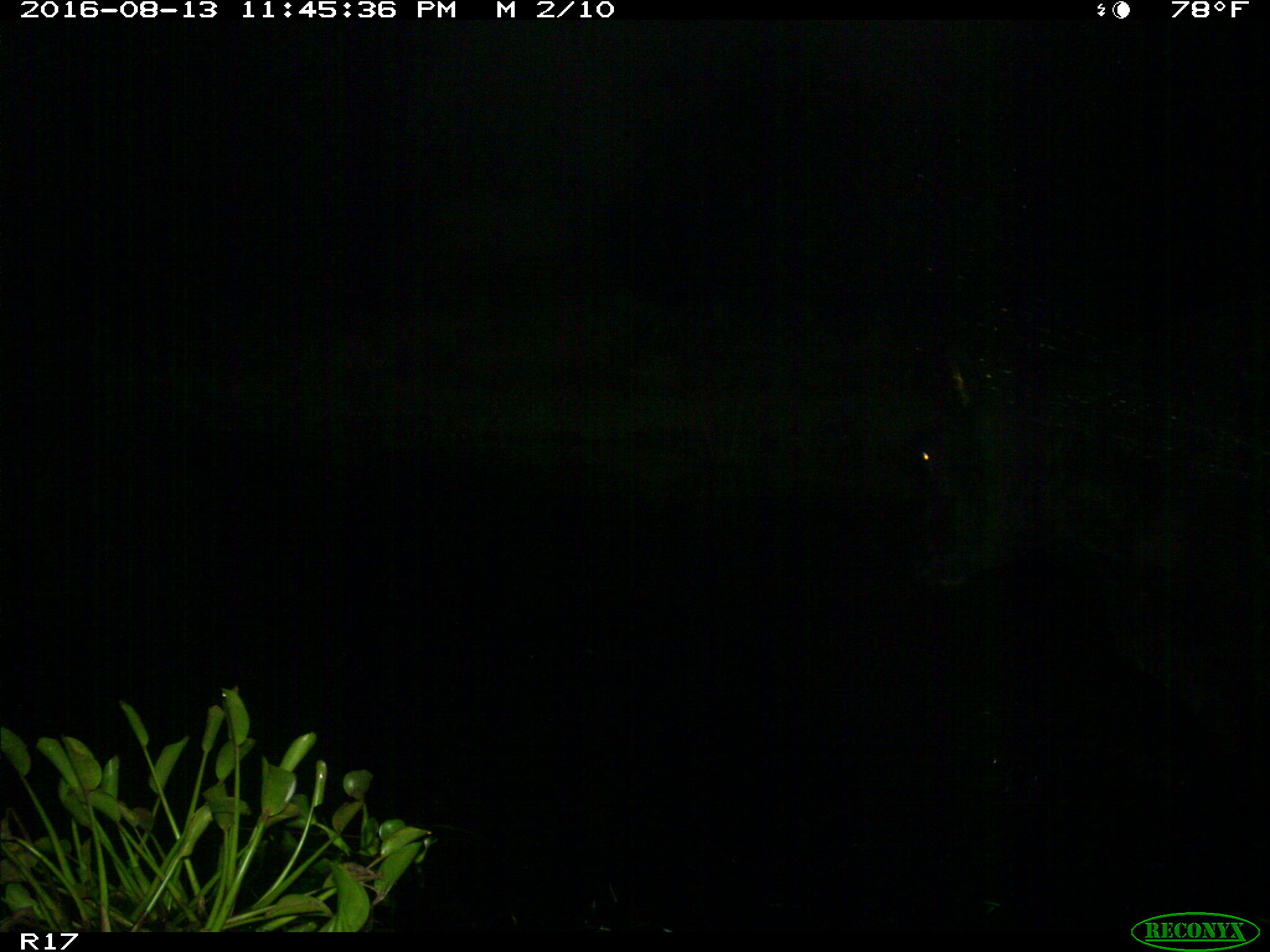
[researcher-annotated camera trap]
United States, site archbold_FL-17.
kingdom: Animalia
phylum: Chordata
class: Mammalia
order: Artiodactyla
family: Bovidae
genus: Bos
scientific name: Bos taurus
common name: domestic cow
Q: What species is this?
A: Bos taurus (domestic cow).